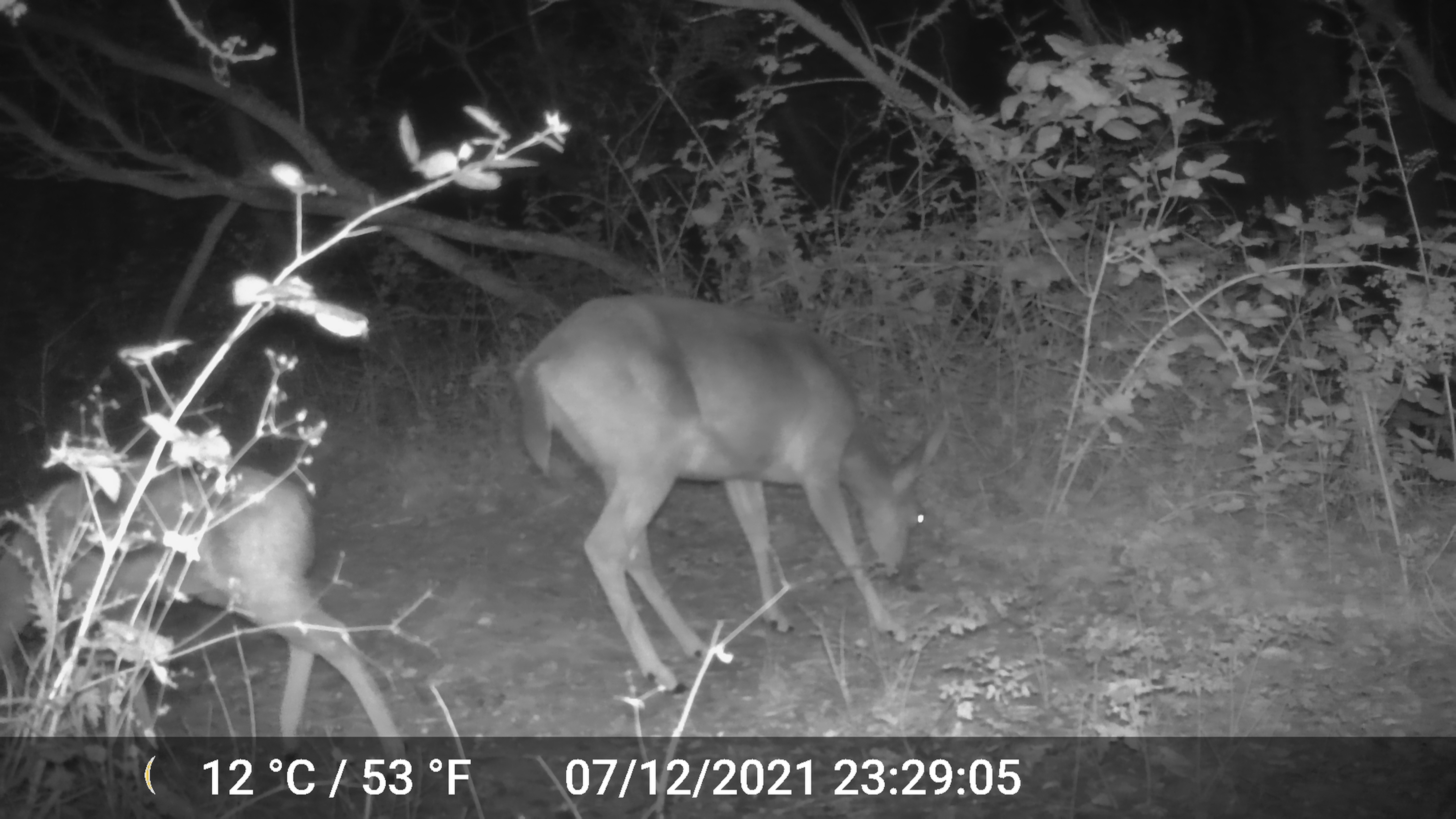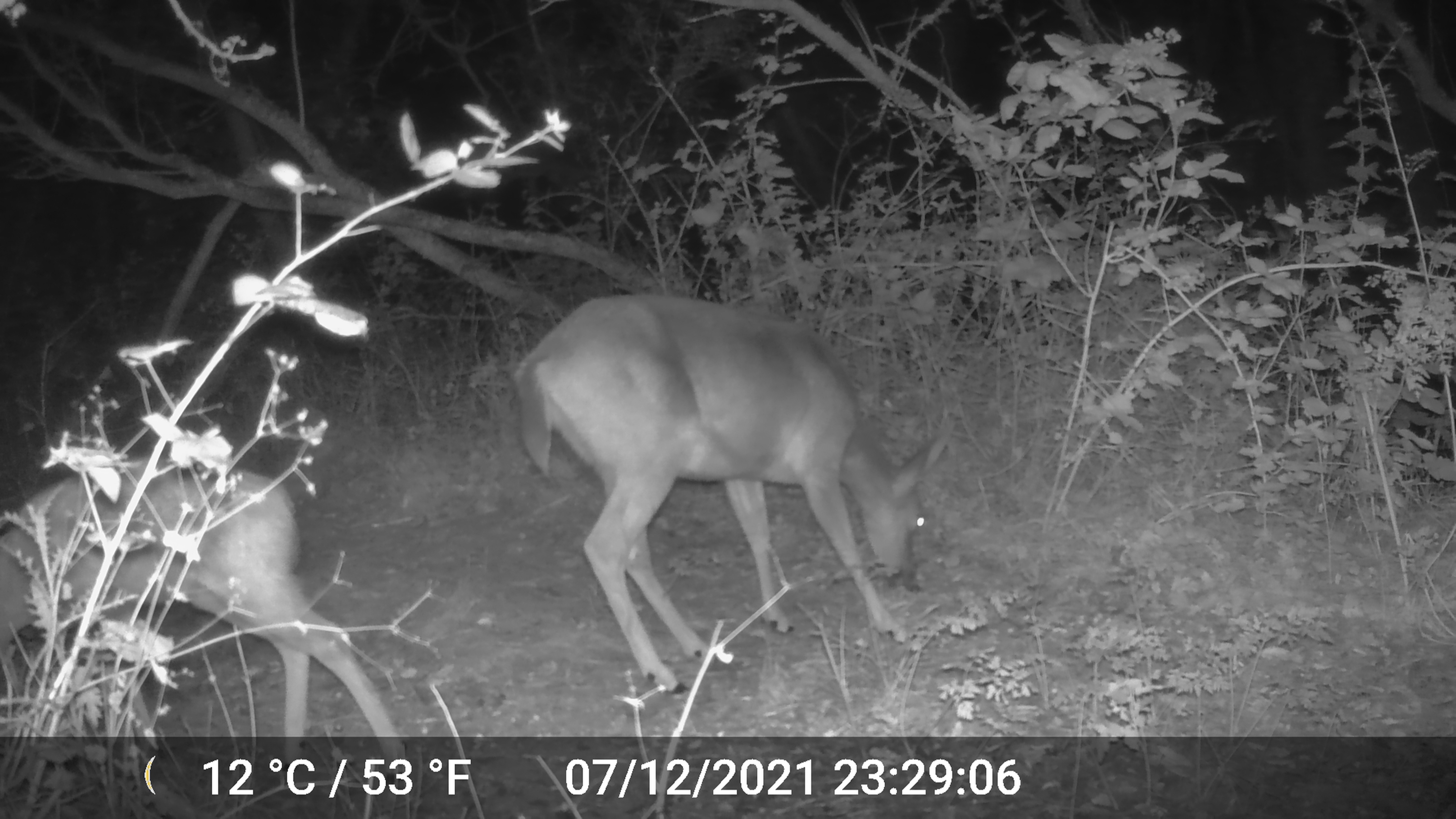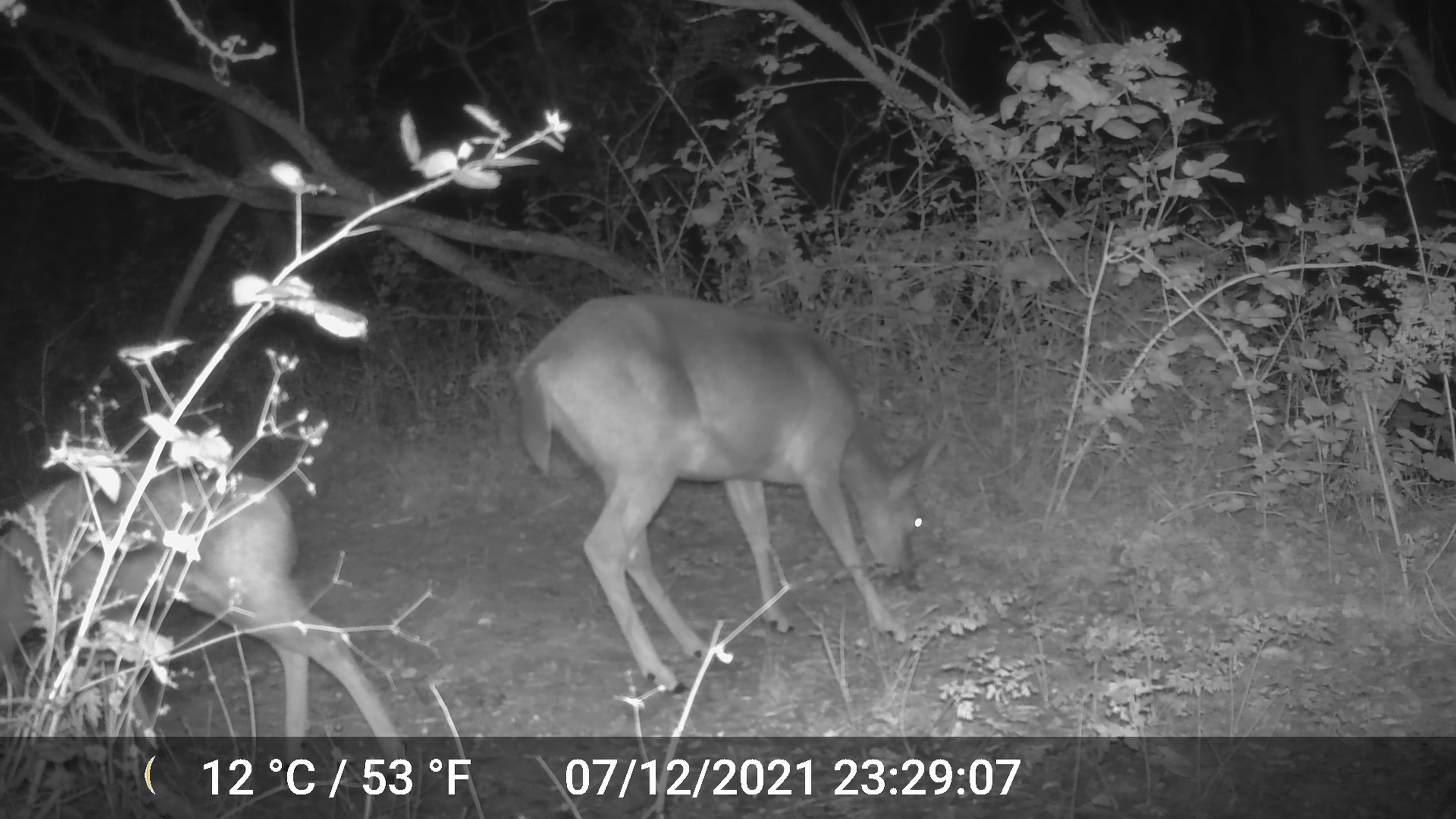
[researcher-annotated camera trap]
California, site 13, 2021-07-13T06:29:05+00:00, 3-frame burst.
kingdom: Animalia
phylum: Chordata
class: Mammalia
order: Artiodactyla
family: Cervidae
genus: Odocoileus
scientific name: Odocoileus hemionus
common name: mule deer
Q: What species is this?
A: Mule deer (Odocoileus hemionus).